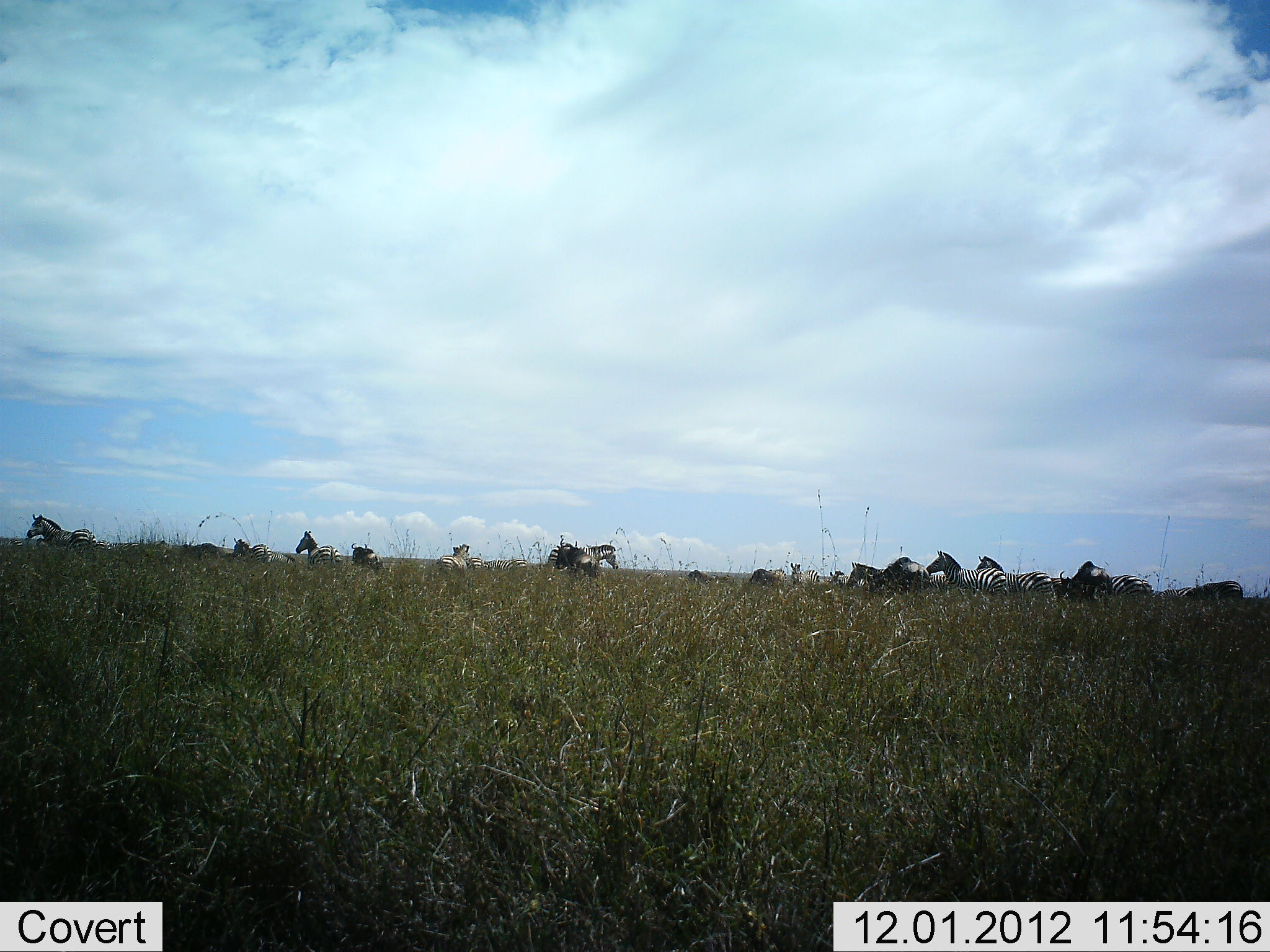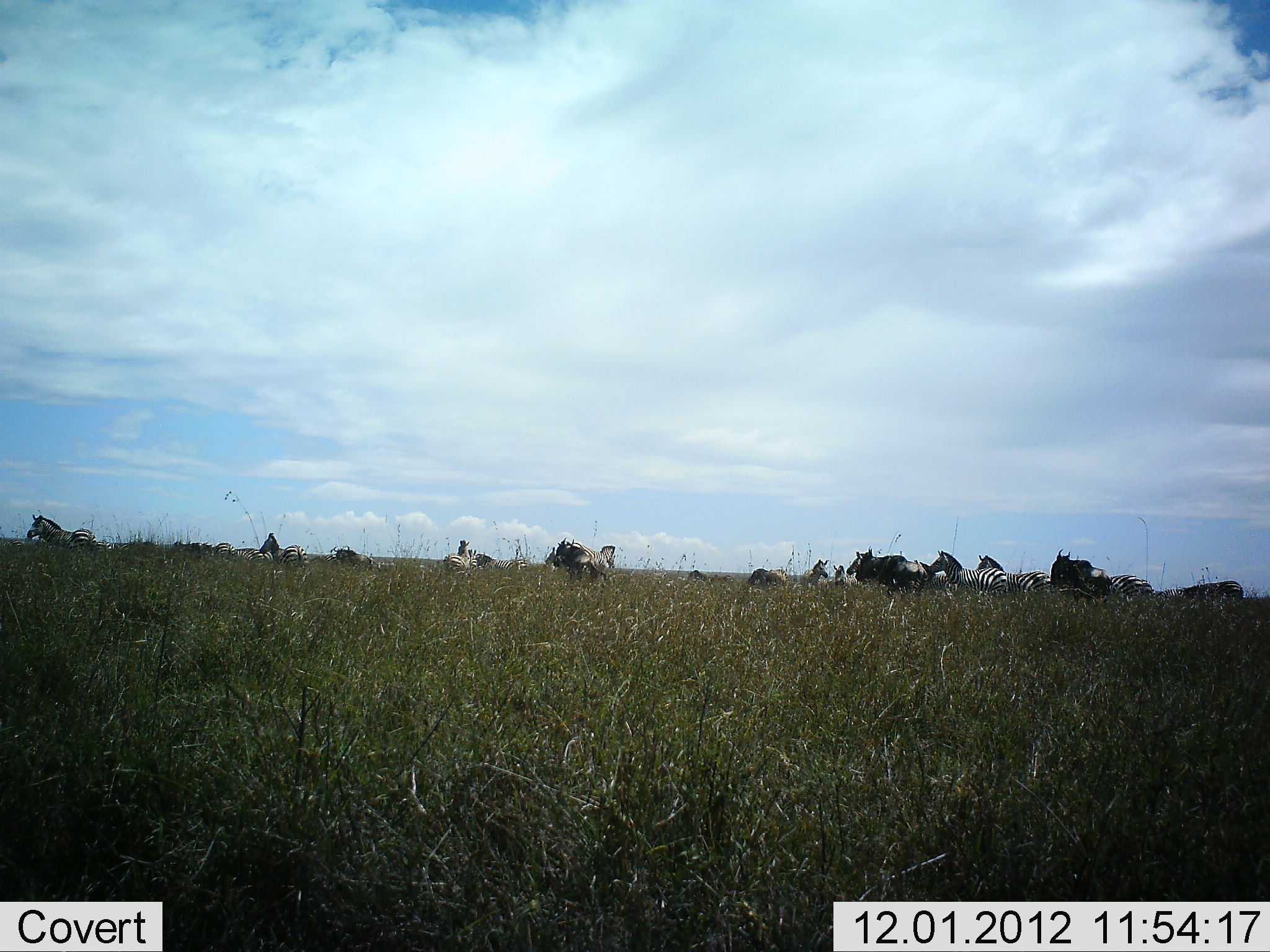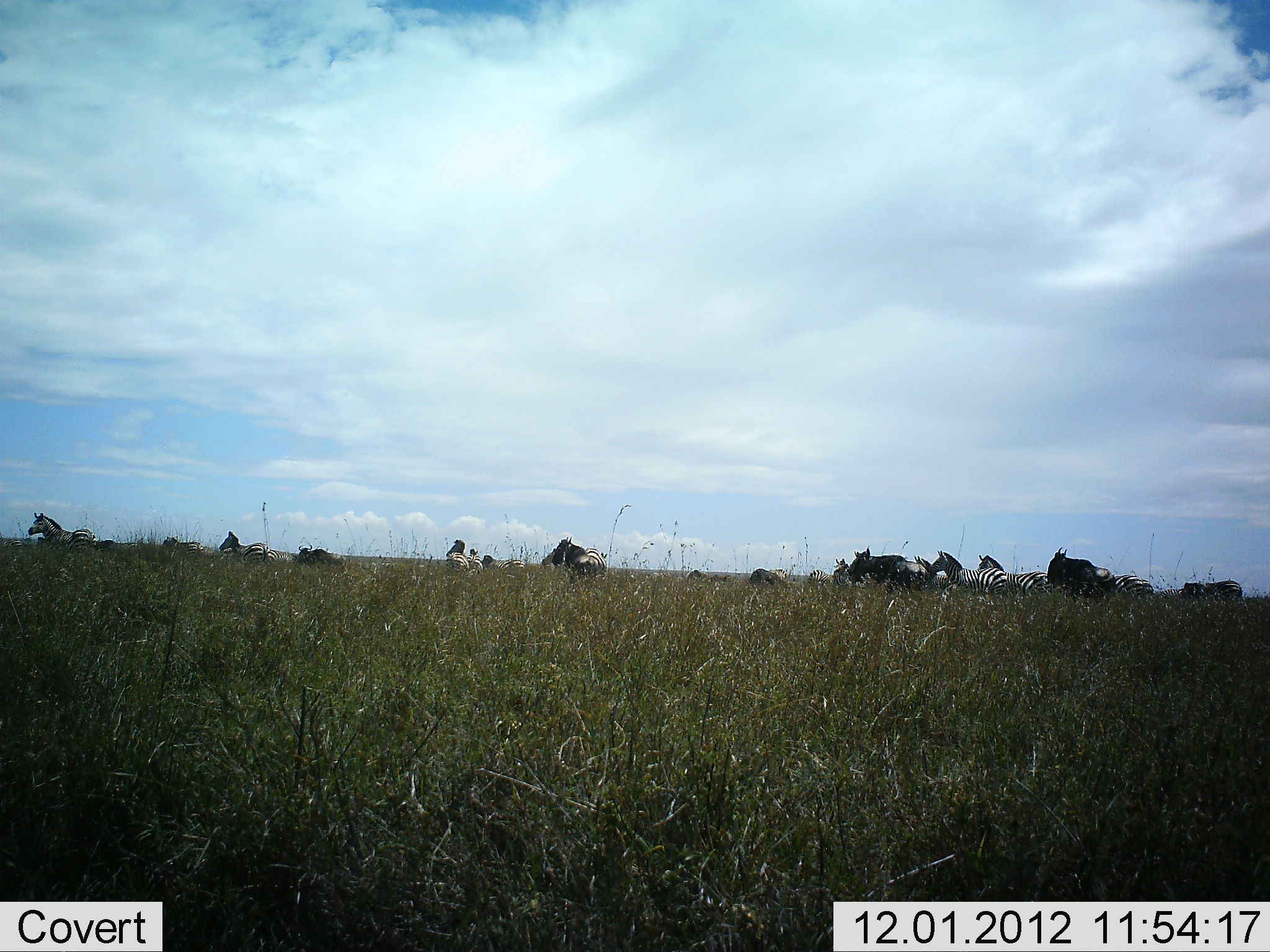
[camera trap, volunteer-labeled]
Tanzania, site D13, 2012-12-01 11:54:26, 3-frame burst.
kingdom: Animalia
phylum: Chordata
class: Mammalia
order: Artiodactyla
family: Bovidae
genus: Connochaetes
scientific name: Connochaetes taurinus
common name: blue wildebeest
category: wildebeest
Wildebeest (blue wildebeest) (Connochaetes taurinus), count 5. Behavior (volunteer vote fractions): standing 60%, resting 0%, moving 60%, interacting 0%. Young present (vote fraction): 0%. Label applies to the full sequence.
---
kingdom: Animalia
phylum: Chordata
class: Mammalia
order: Perissodactyla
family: Equidae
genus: Equus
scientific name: Equus quagga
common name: plains zebra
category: zebra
Zebra (plains zebra) (Equus quagga), count 11-50. Behavior (volunteer vote fractions): standing 71%, resting 0%, moving 71%, interacting 0%. Young present (vote fraction): 0%. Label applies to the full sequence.